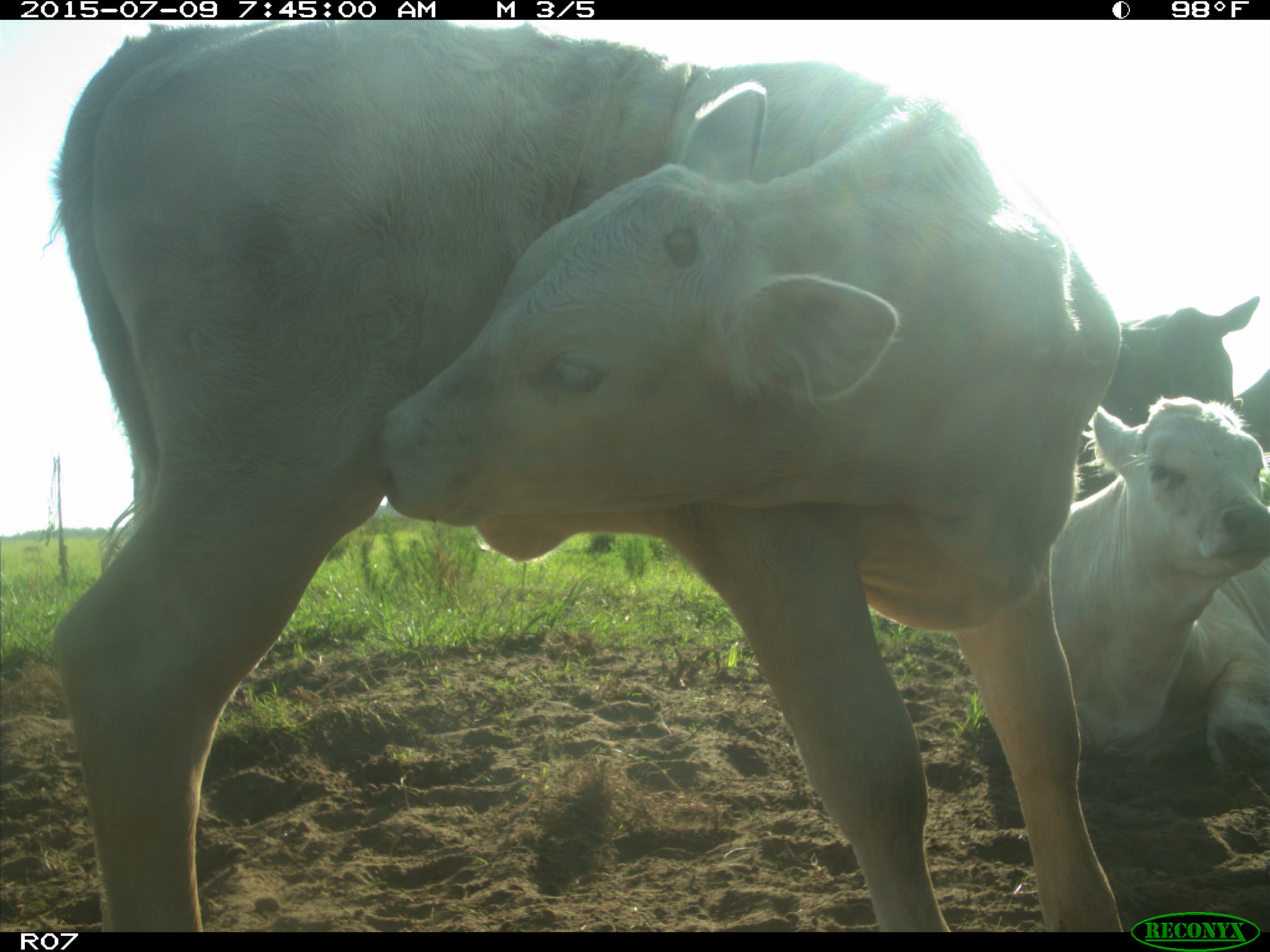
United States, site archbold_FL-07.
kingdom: Animalia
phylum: Chordata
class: Mammalia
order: Artiodactyla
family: Bovidae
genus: Bos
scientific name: Bos taurus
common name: domestic cow